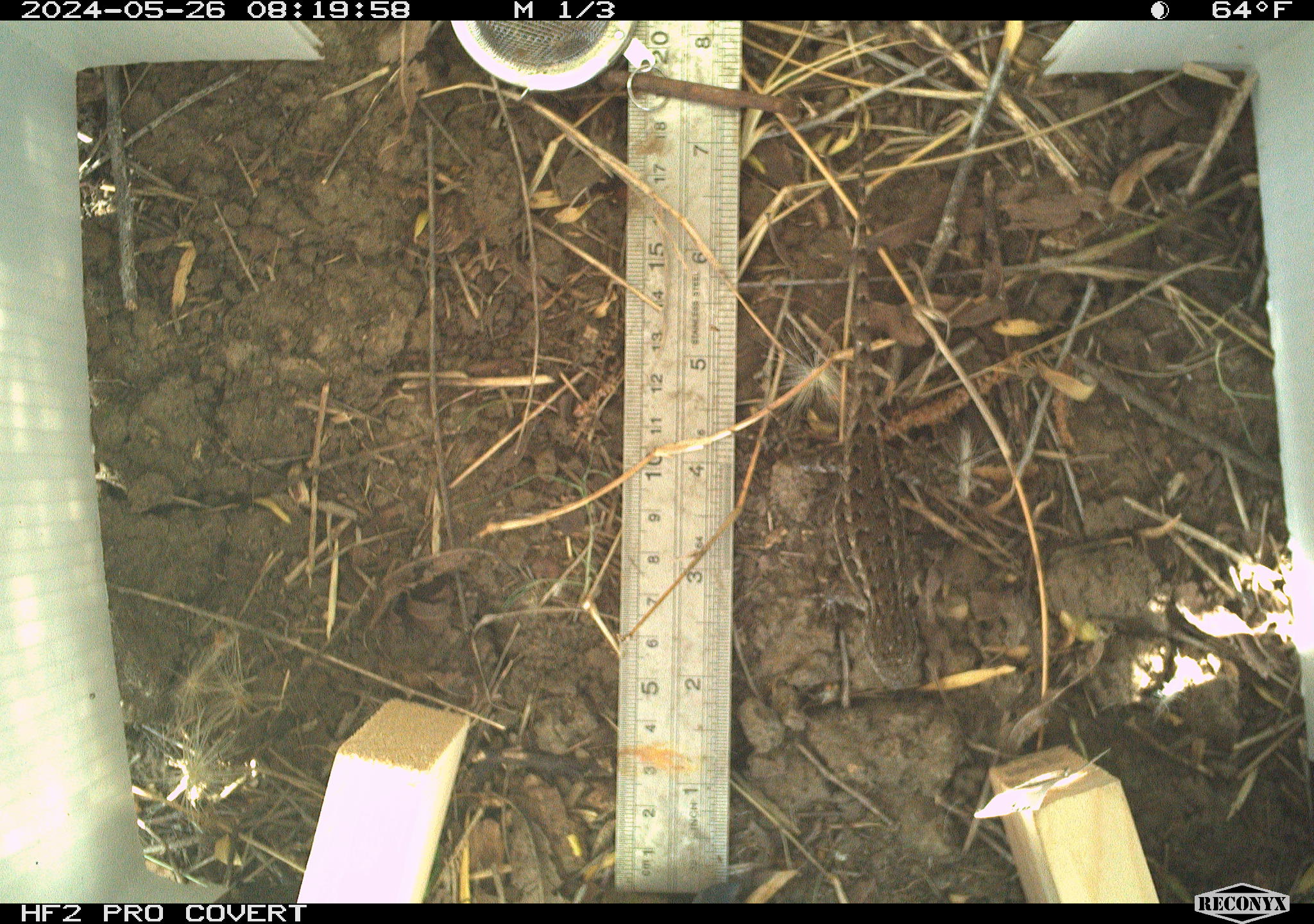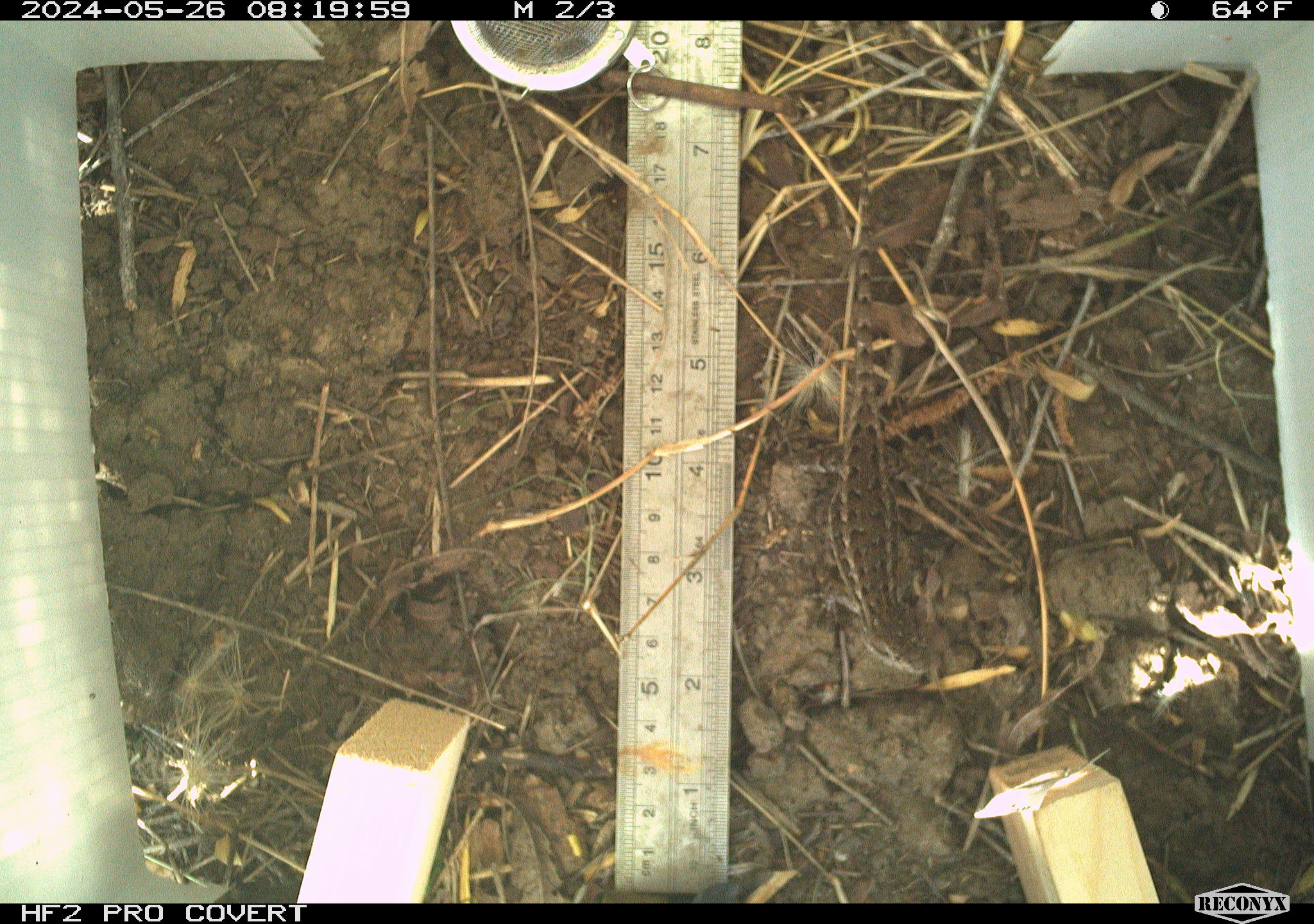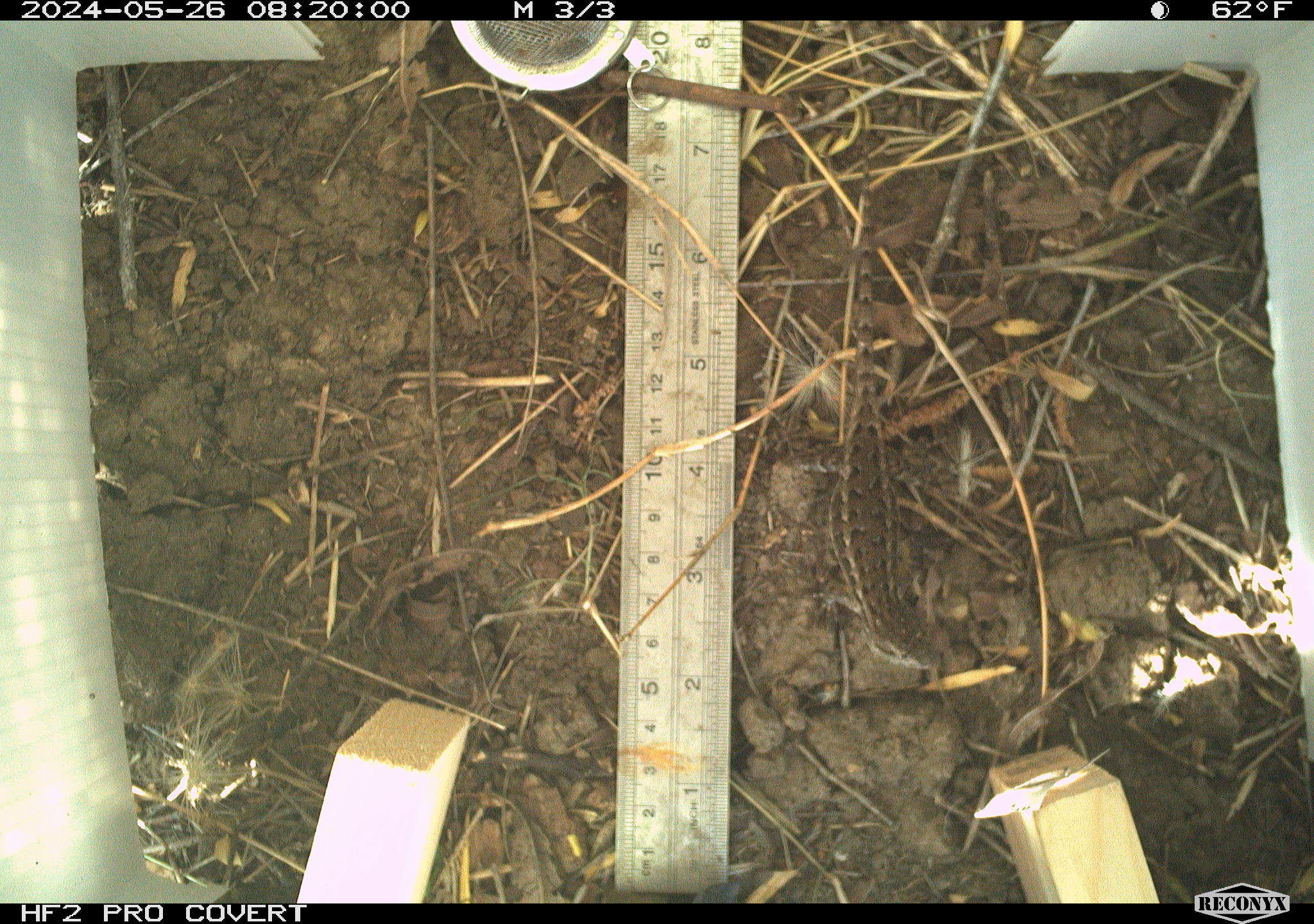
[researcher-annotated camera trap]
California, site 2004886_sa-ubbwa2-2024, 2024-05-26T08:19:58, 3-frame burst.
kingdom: Animalia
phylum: Chordata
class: Reptilia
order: Squamata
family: Phrynosomatidae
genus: Sceloporus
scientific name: Sceloporus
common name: spiny lizards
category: sceloporus species